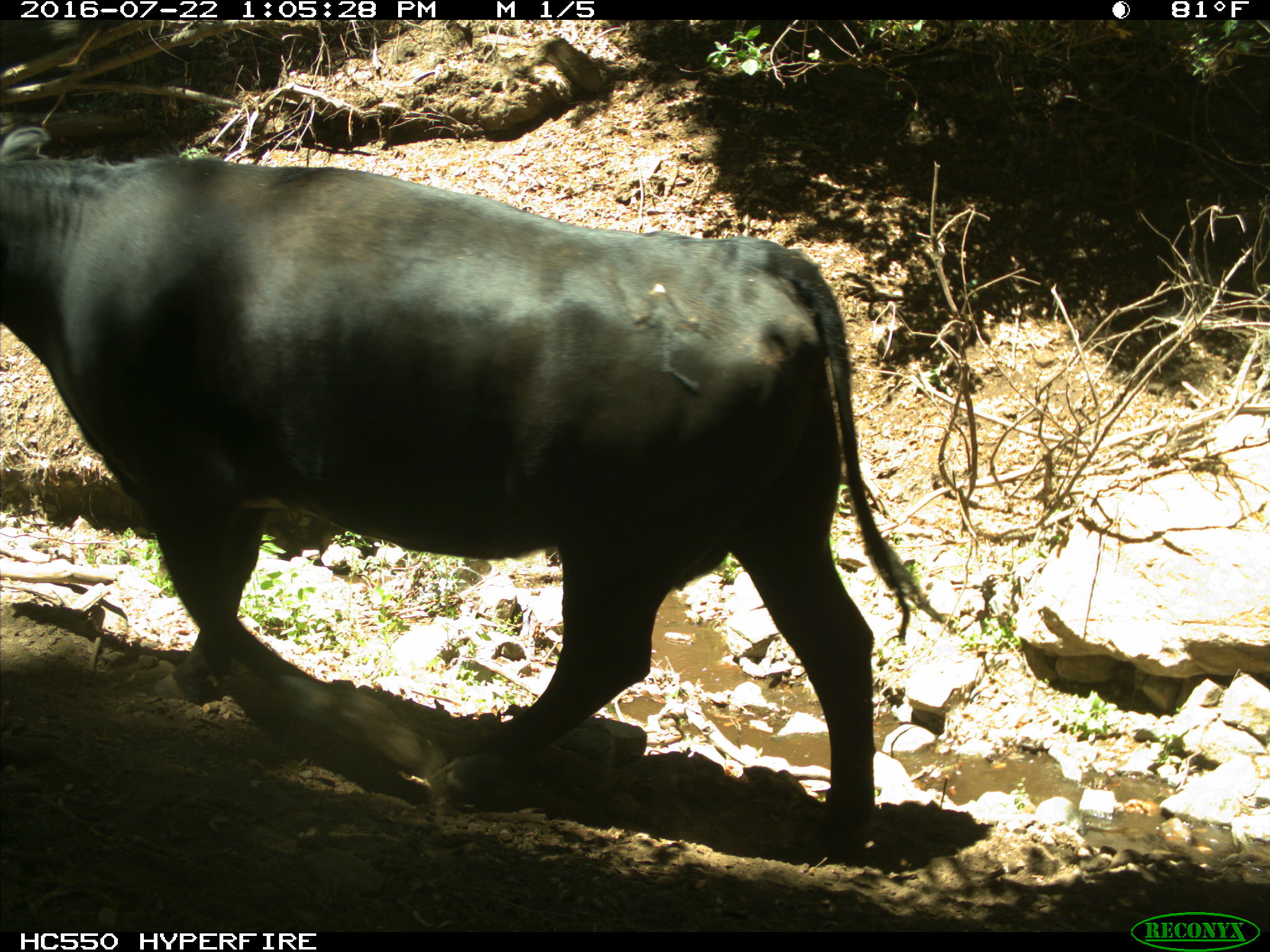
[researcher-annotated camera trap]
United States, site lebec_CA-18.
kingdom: Animalia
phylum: Chordata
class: Mammalia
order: Artiodactyla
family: Bovidae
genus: Bos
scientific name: Bos taurus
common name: domestic cow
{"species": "Bos taurus (domestic cow)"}